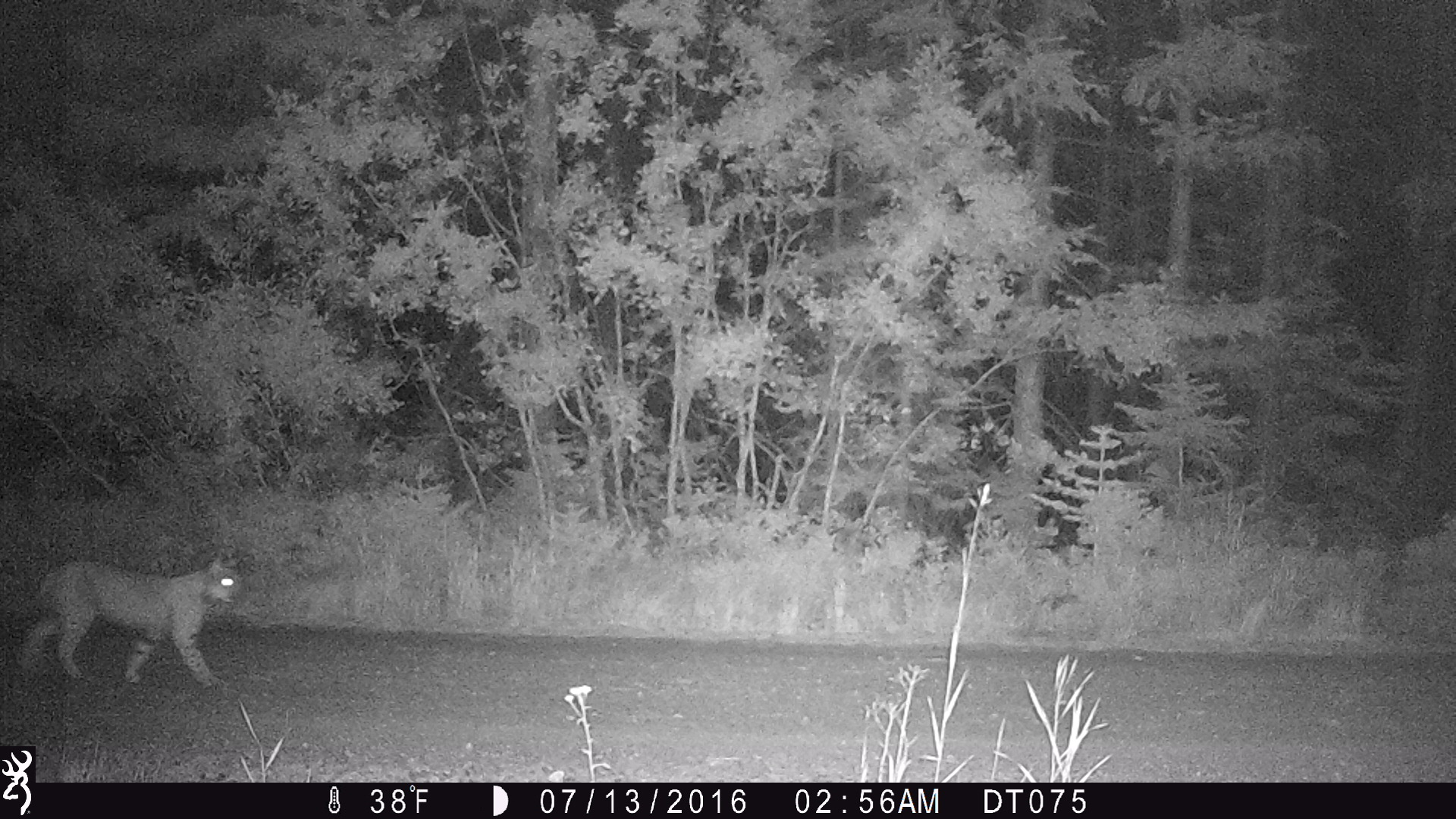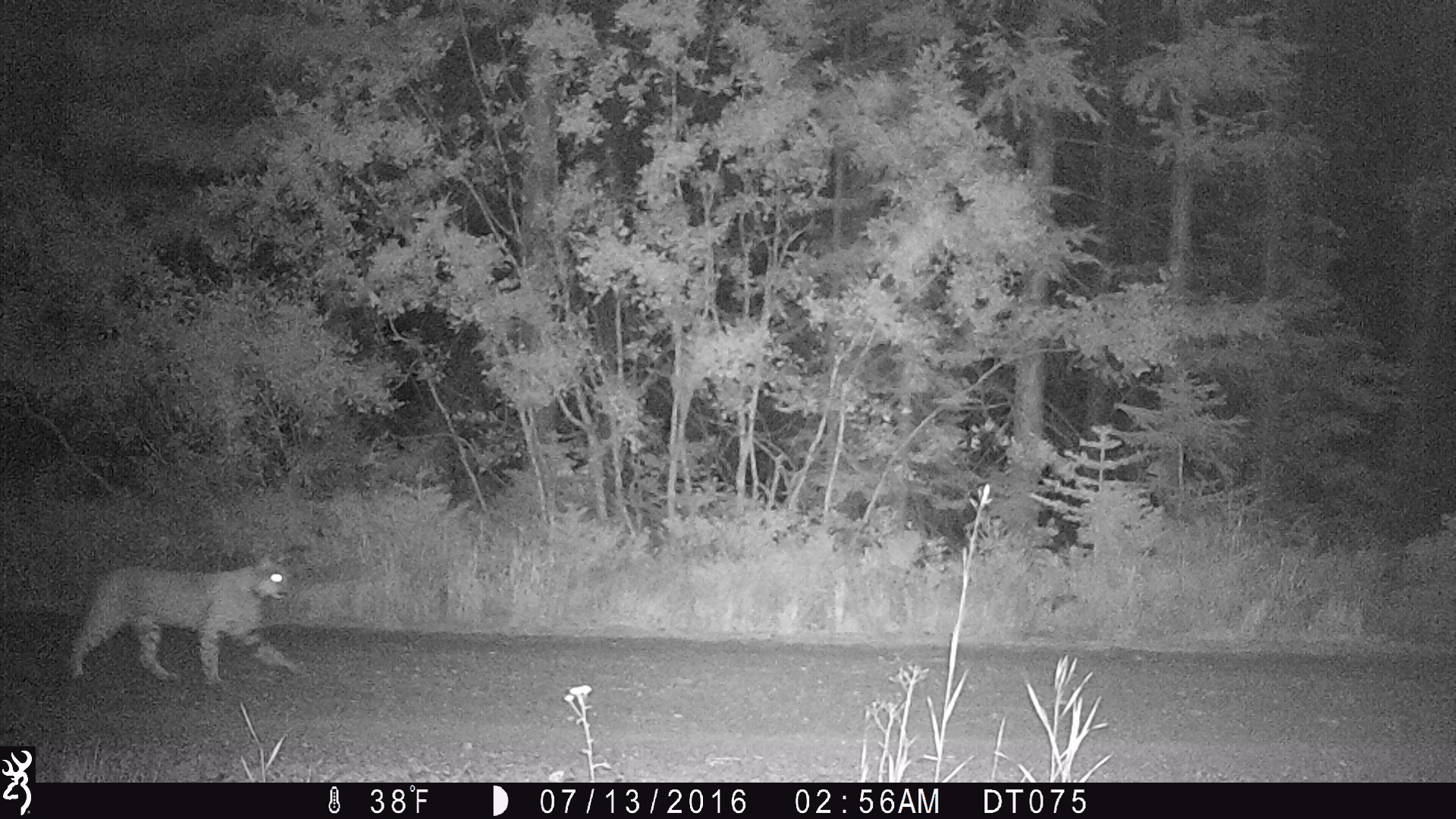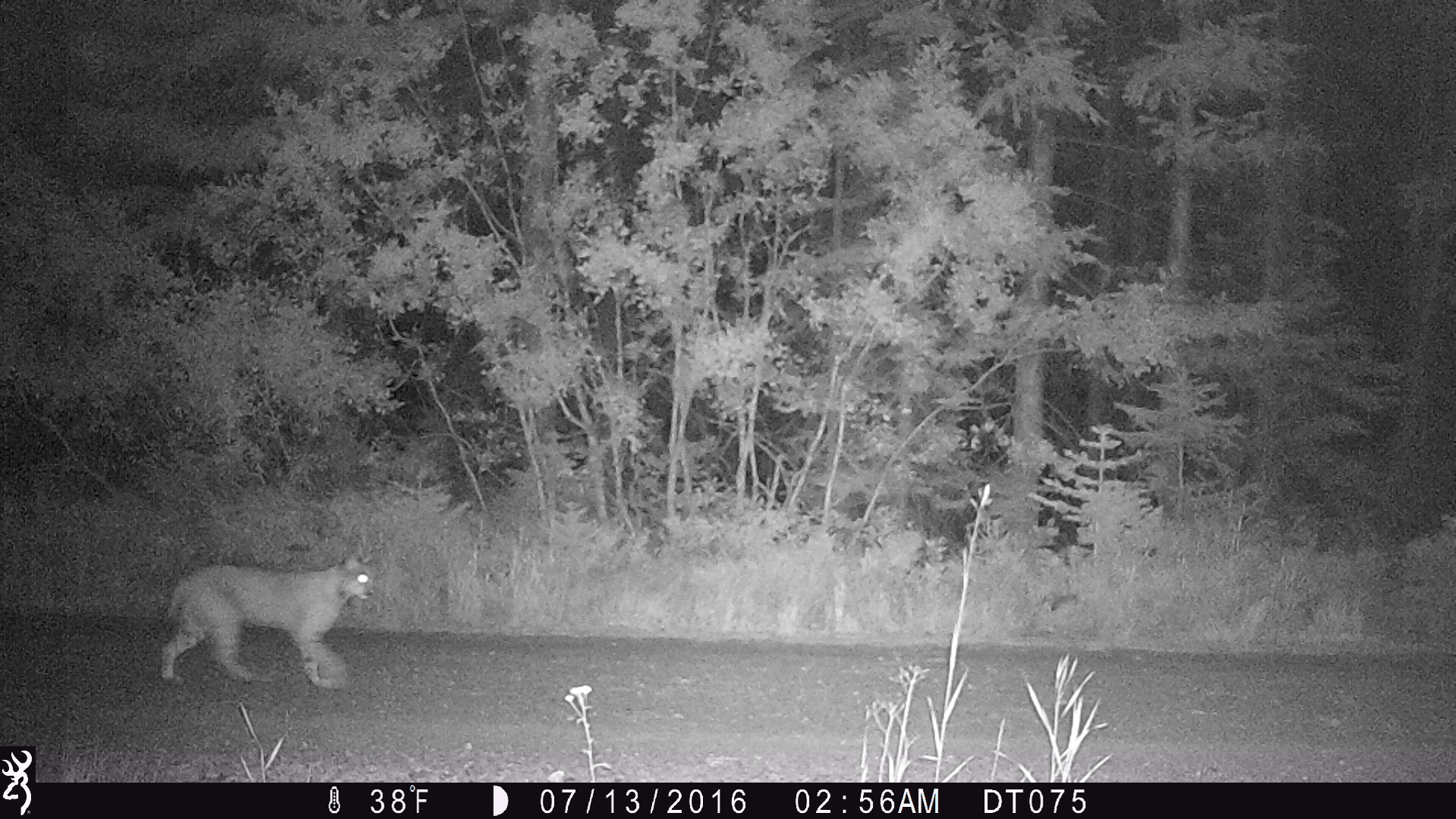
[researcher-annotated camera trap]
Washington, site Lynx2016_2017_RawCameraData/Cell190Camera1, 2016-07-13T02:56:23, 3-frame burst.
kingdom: Animalia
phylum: Chordata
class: Mammalia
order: Carnivora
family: Felidae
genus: Lynx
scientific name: Lynx rufus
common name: bobcat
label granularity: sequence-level